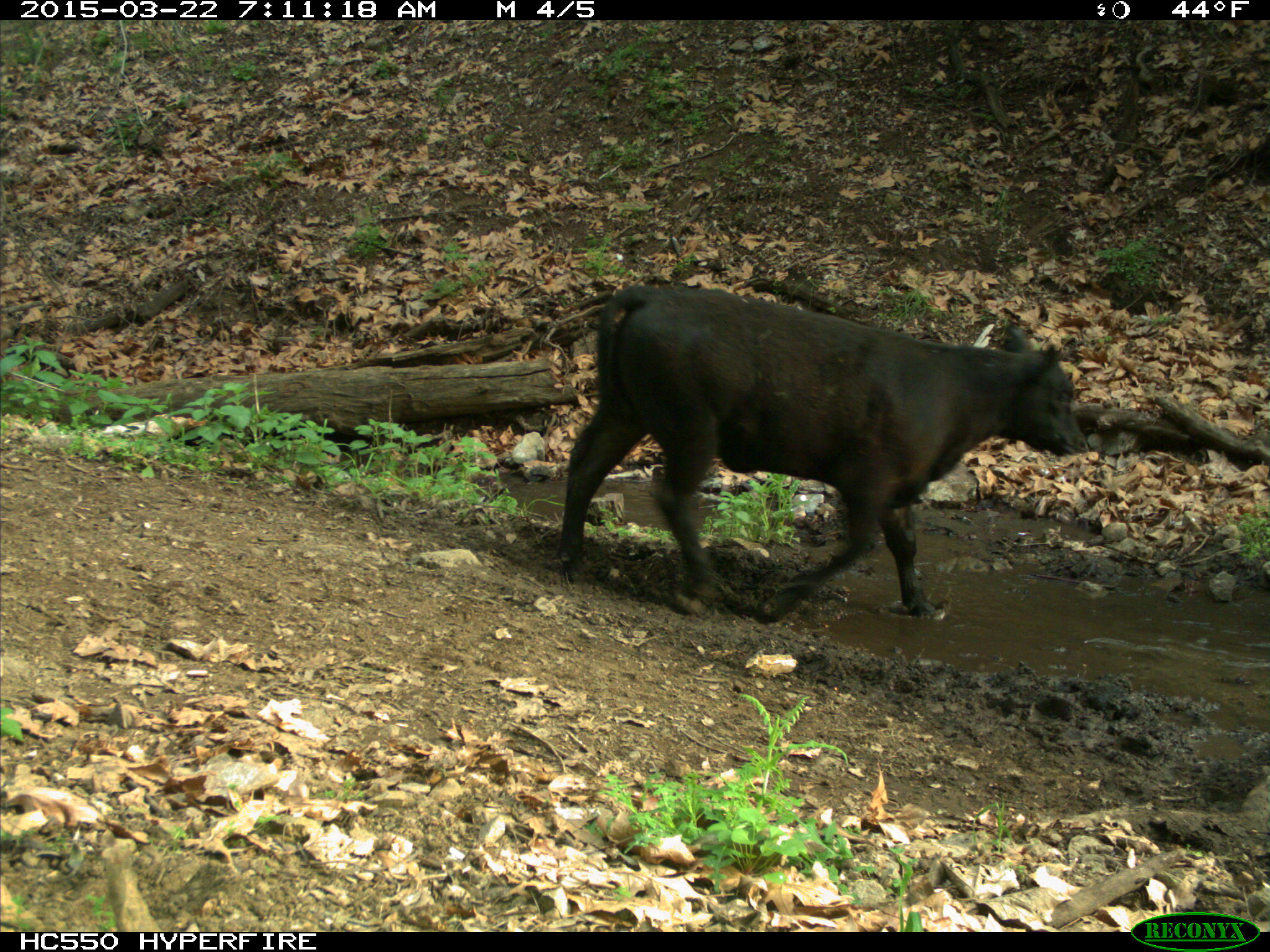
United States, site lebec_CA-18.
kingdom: Animalia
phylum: Chordata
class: Mammalia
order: Artiodactyla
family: Bovidae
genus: Bos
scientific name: Bos taurus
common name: domestic cow